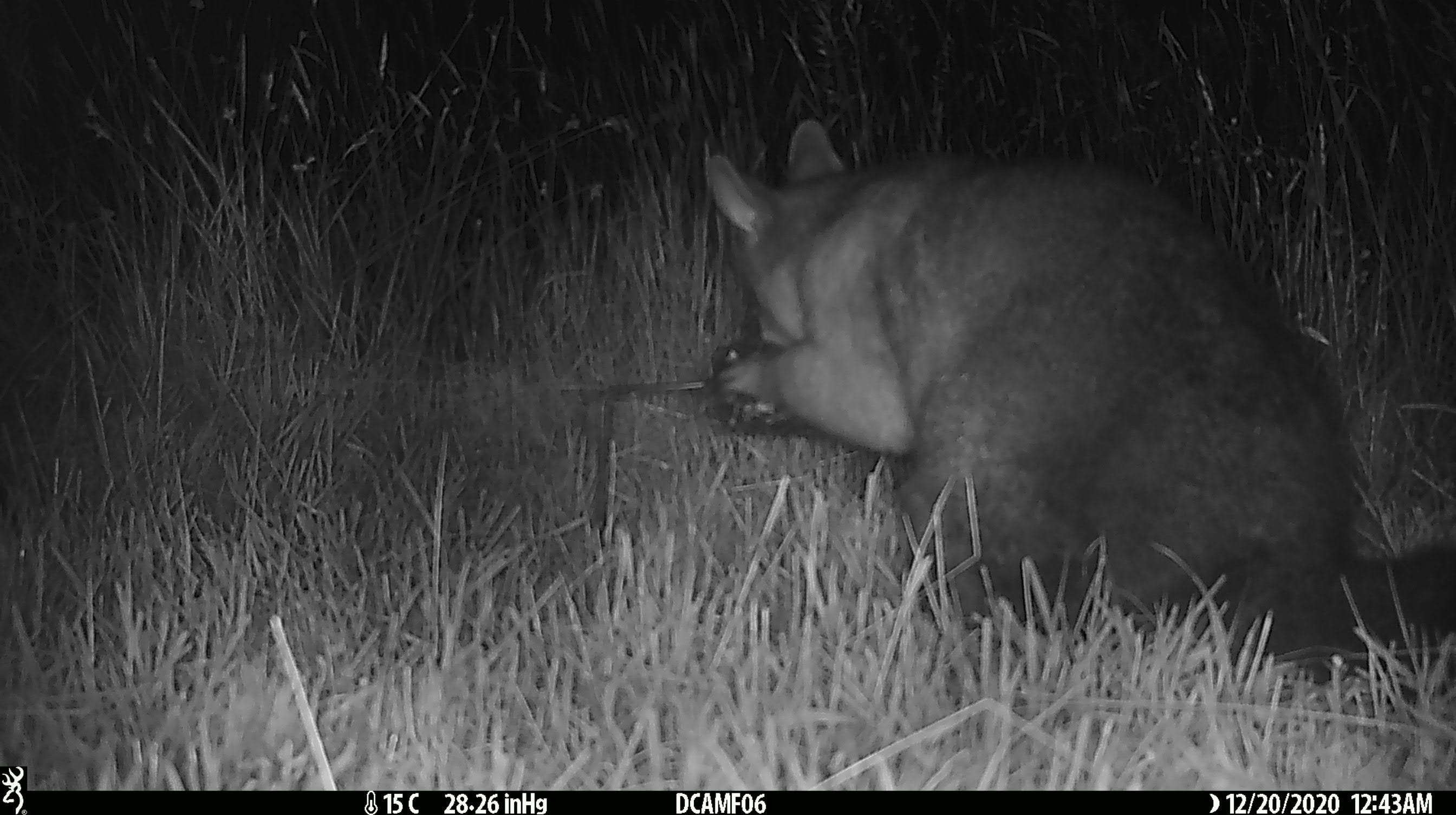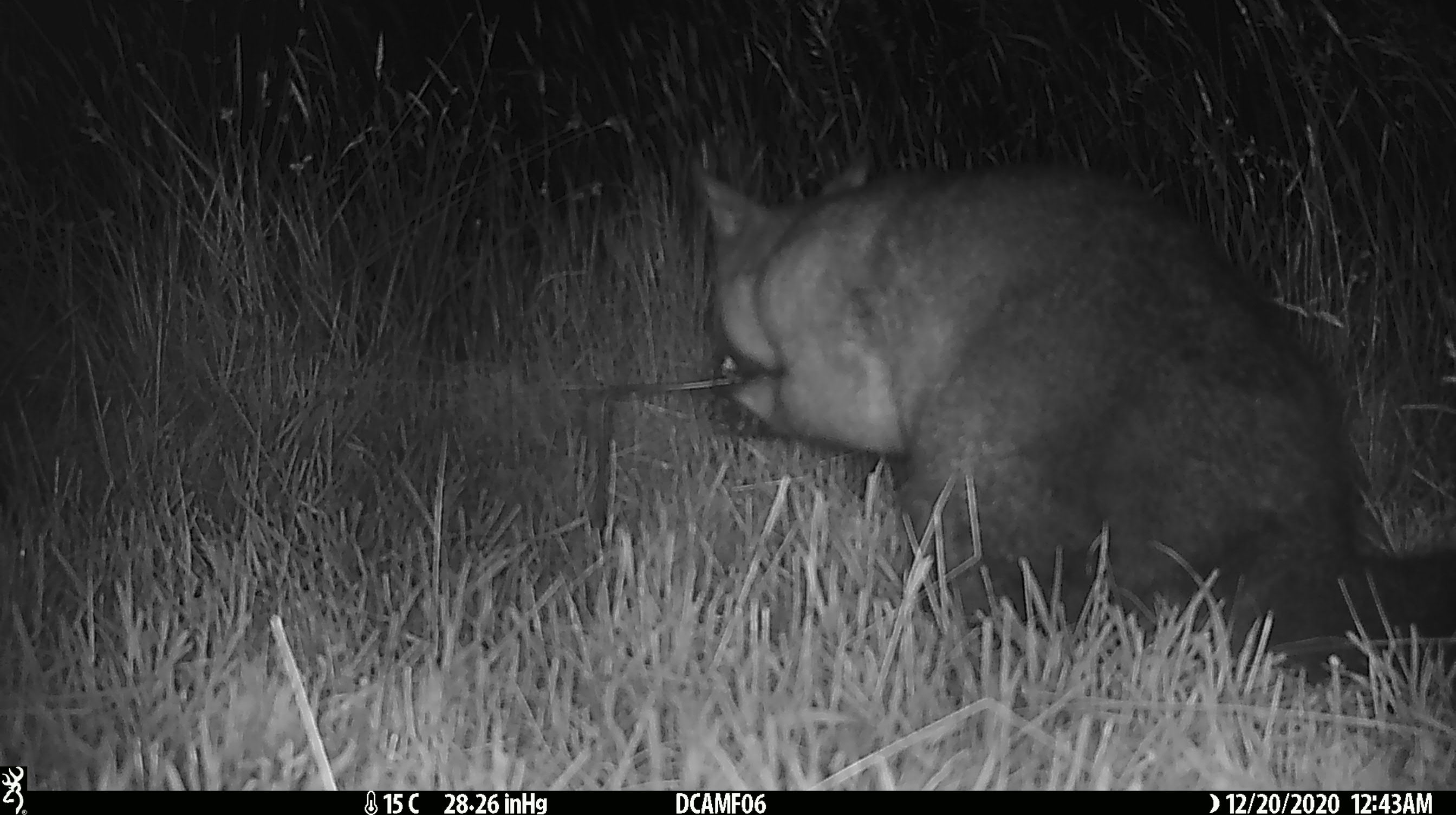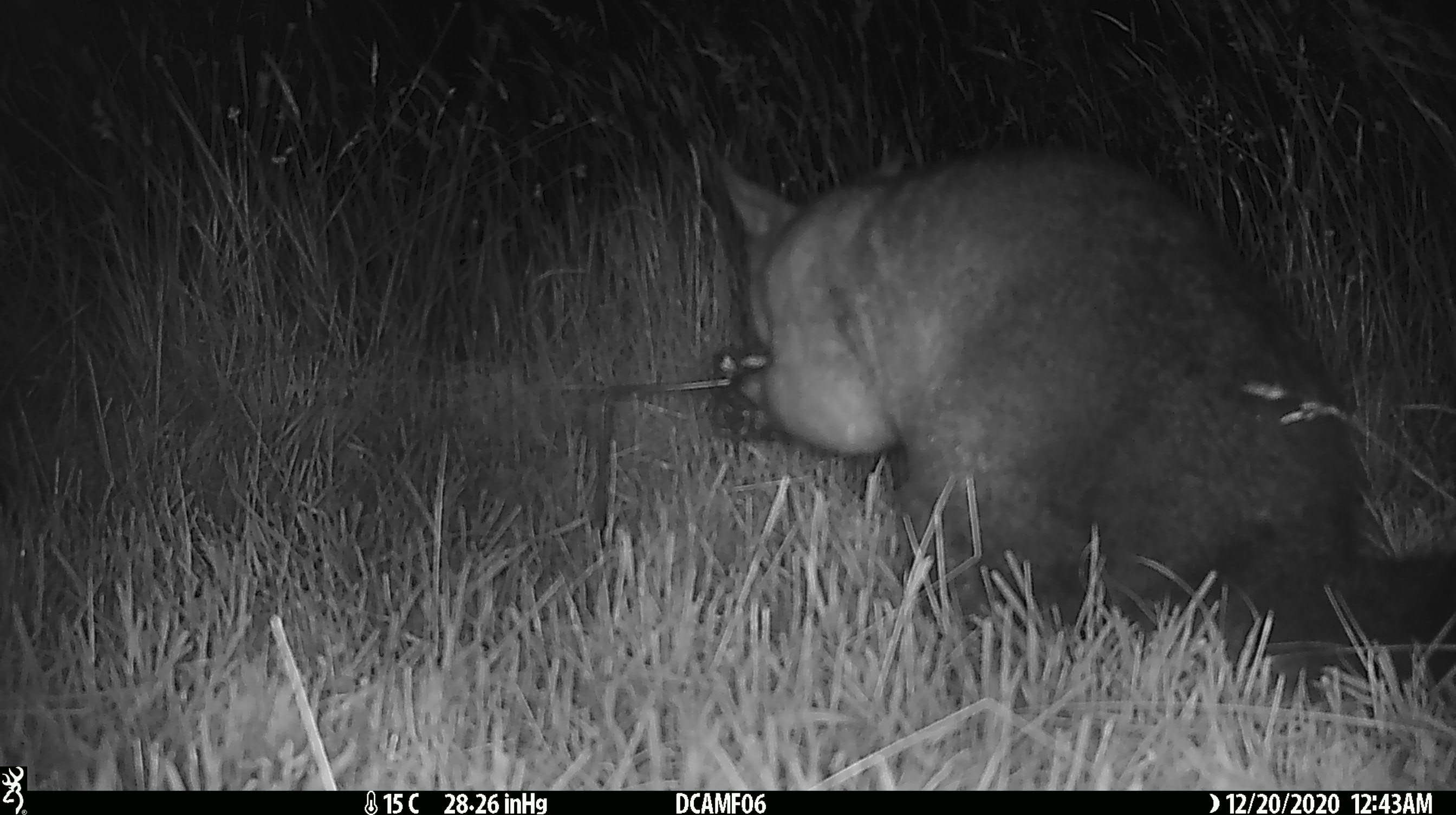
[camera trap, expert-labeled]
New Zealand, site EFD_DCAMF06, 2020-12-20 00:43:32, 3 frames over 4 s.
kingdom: Animalia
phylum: Chordata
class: Mammalia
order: Diprotodontia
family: Phalangeridae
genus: Trichosurus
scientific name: Trichosurus vulpecula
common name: common brushtail possum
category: possum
Possum (common brushtail possum) (Trichosurus vulpecula).